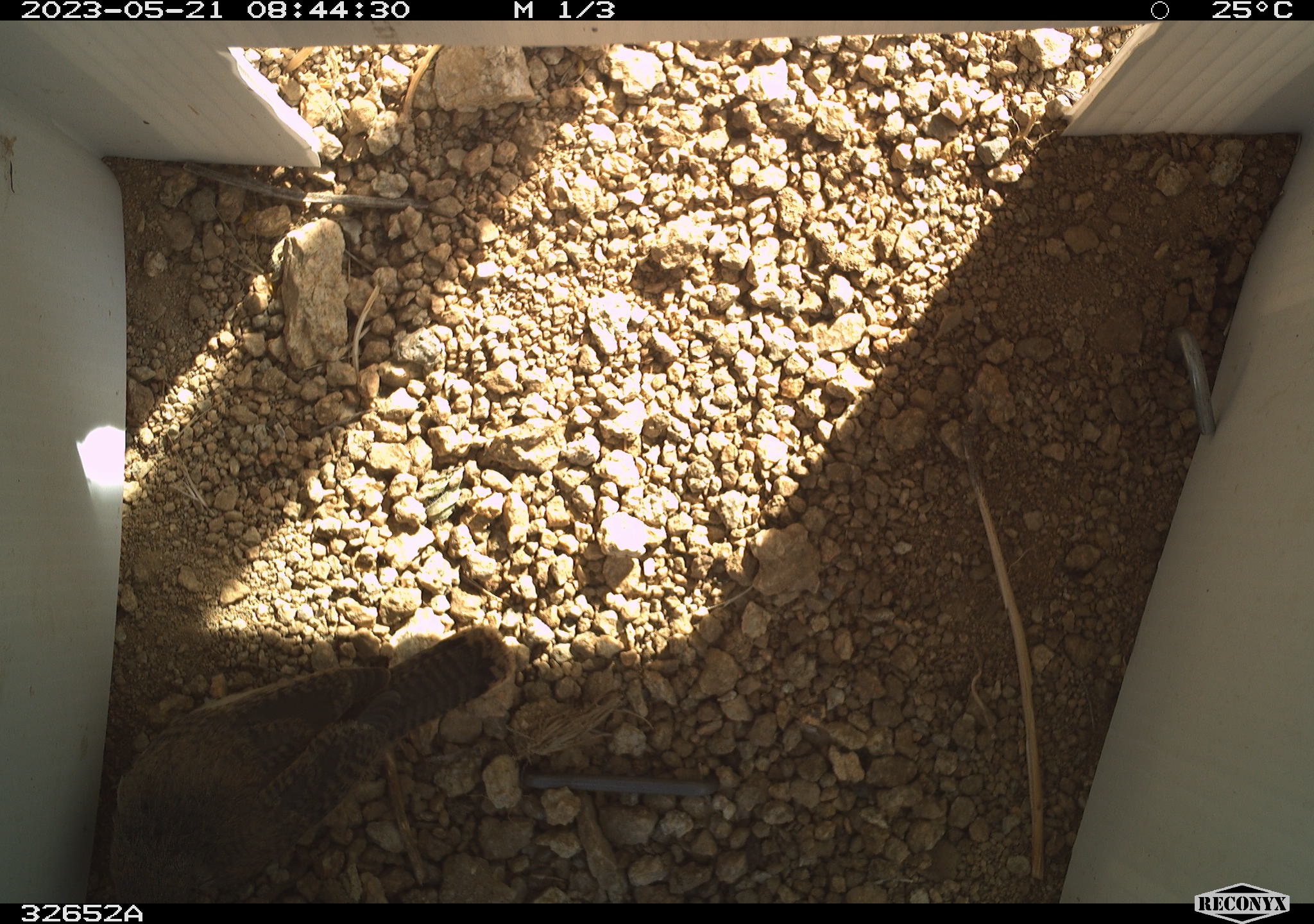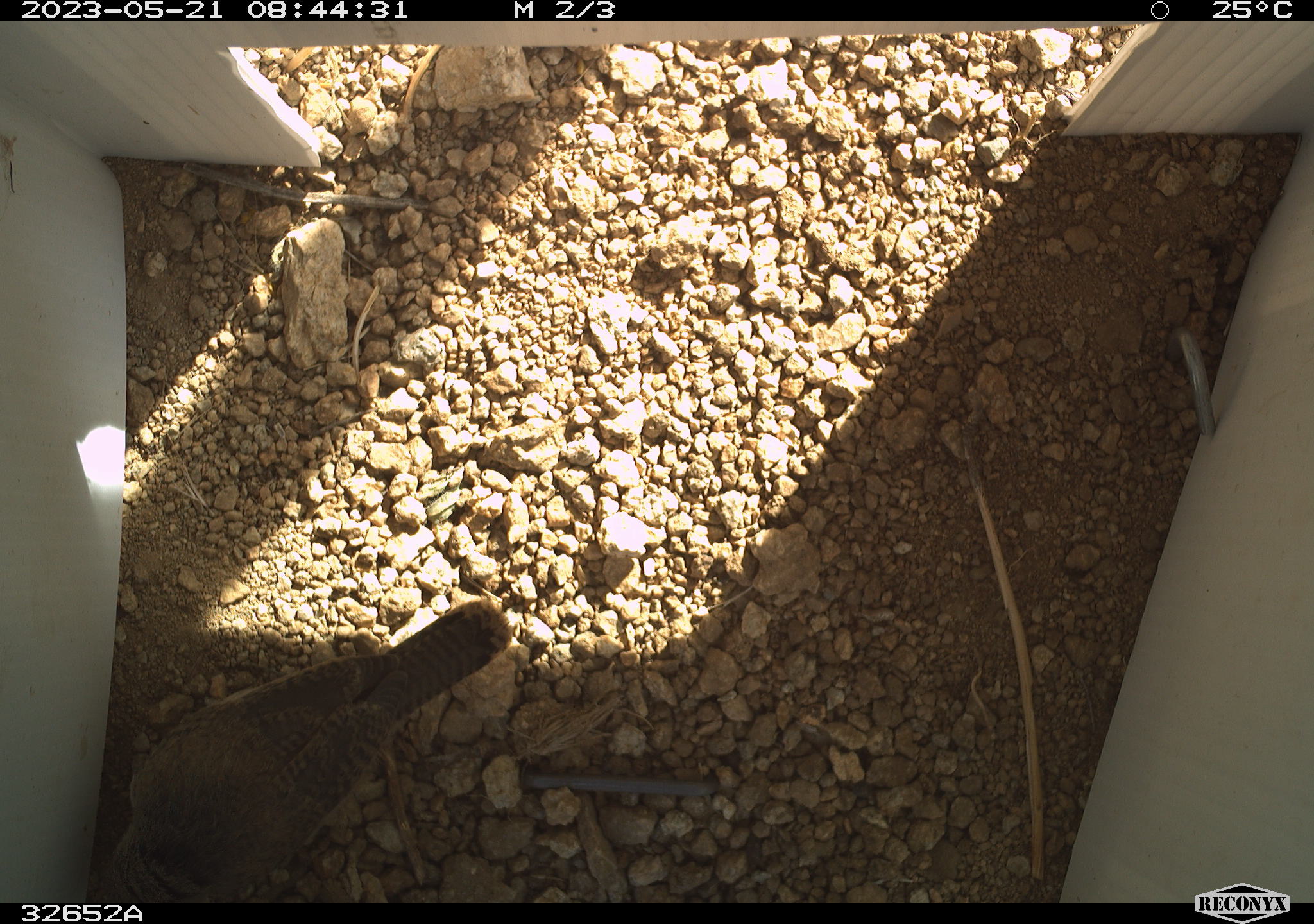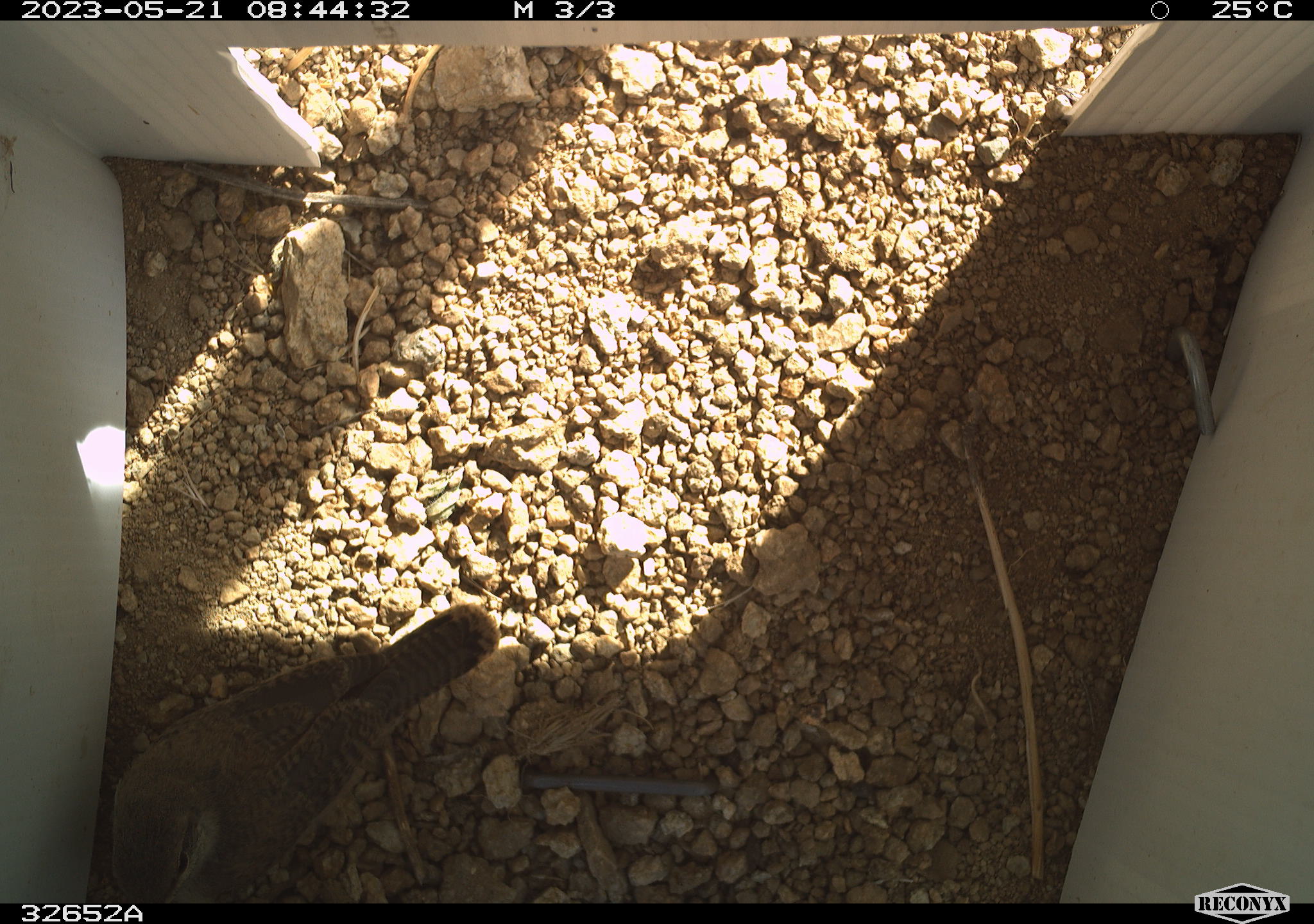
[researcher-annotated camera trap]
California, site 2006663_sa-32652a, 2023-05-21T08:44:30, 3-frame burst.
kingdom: Animalia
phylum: Chordata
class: Aves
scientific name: Aves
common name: bird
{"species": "bird (Aves)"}